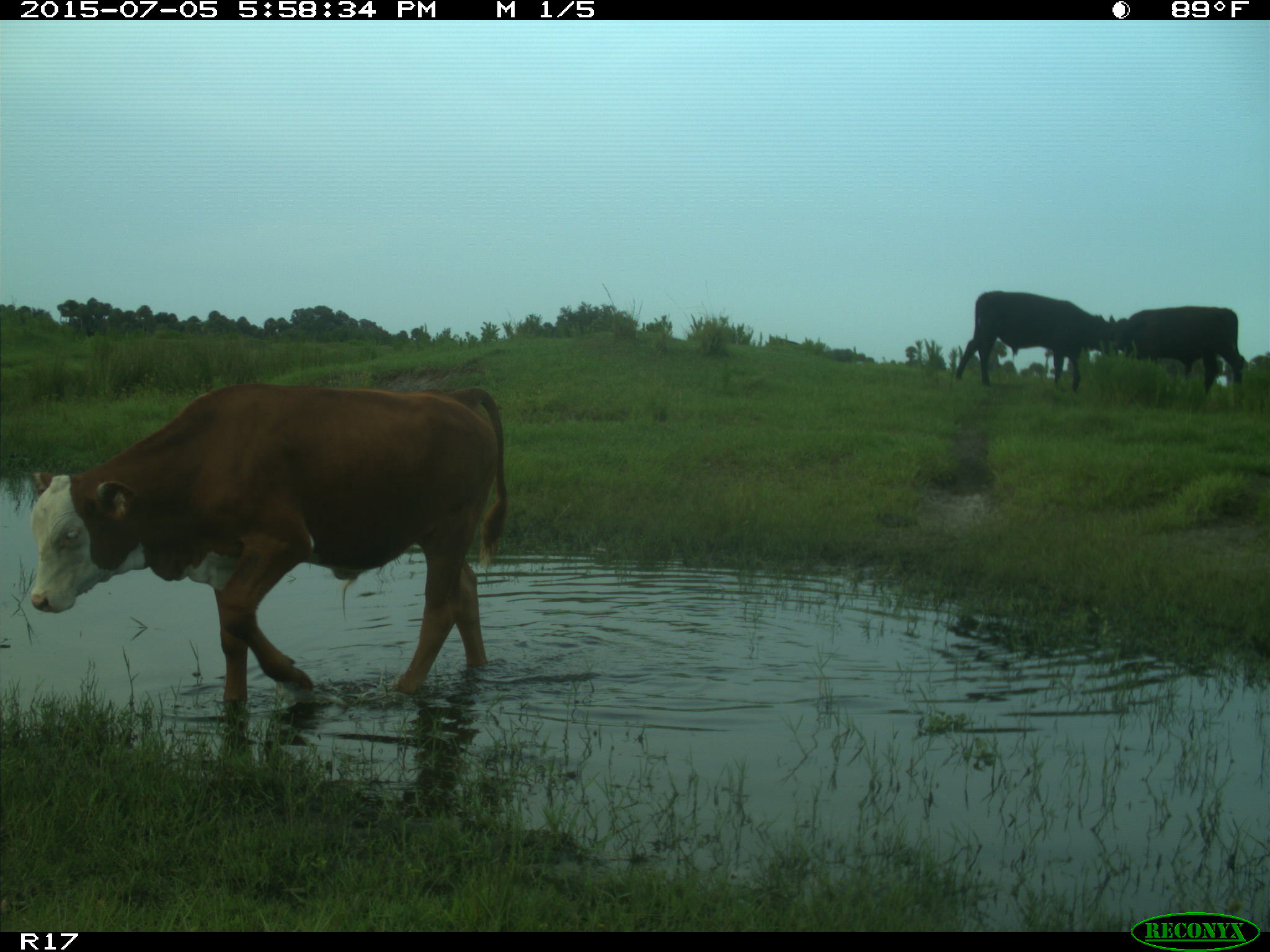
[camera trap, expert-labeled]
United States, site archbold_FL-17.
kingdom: Animalia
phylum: Chordata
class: Mammalia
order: Artiodactyla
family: Bovidae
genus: Bos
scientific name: Bos taurus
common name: domestic cow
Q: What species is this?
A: Bos taurus (domestic cow).